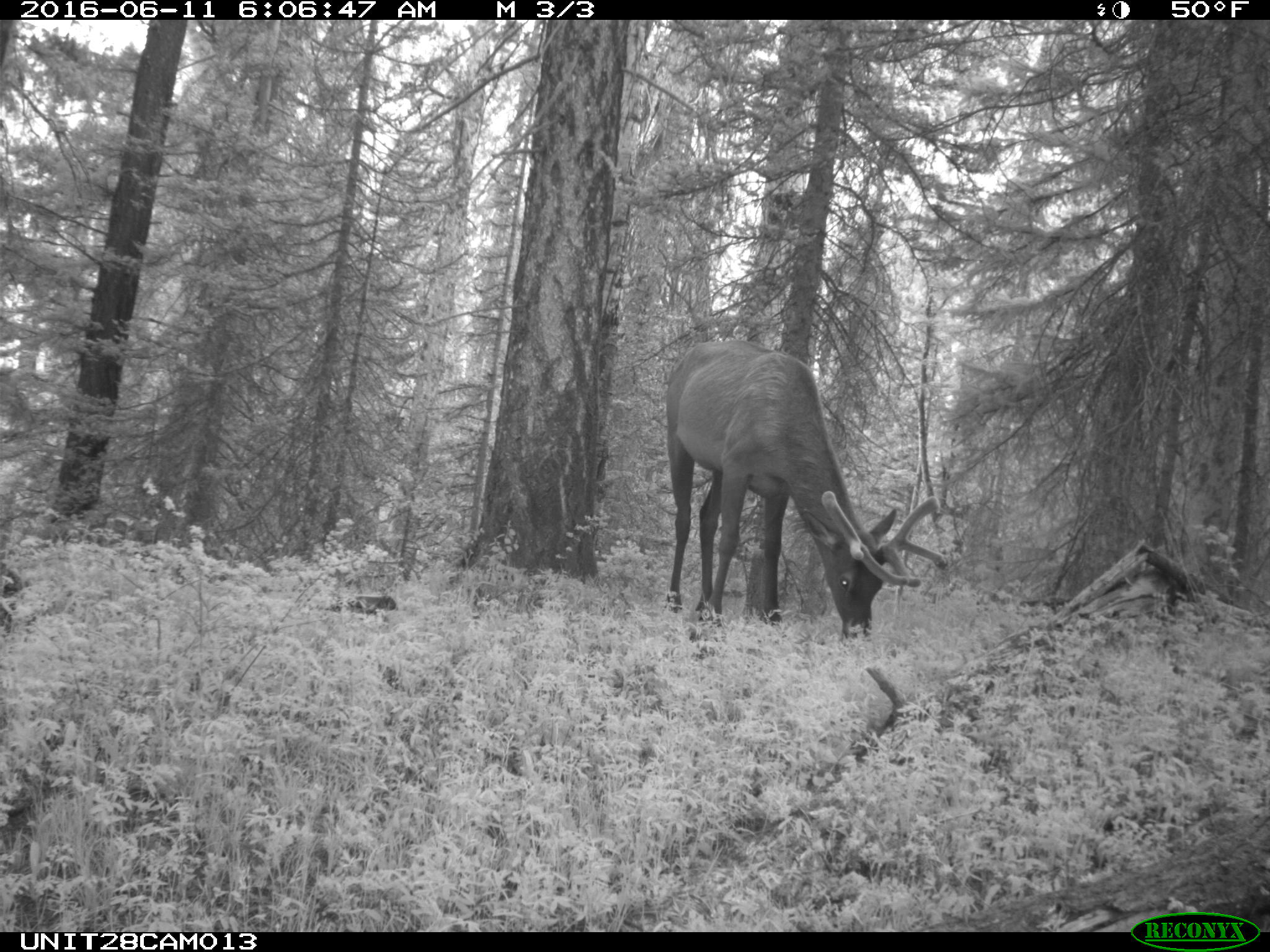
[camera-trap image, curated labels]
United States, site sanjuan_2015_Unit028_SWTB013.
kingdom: Animalia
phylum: Chordata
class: Mammalia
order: Artiodactyla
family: Cervidae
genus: Cervus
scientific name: Cervus elaphus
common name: red deer